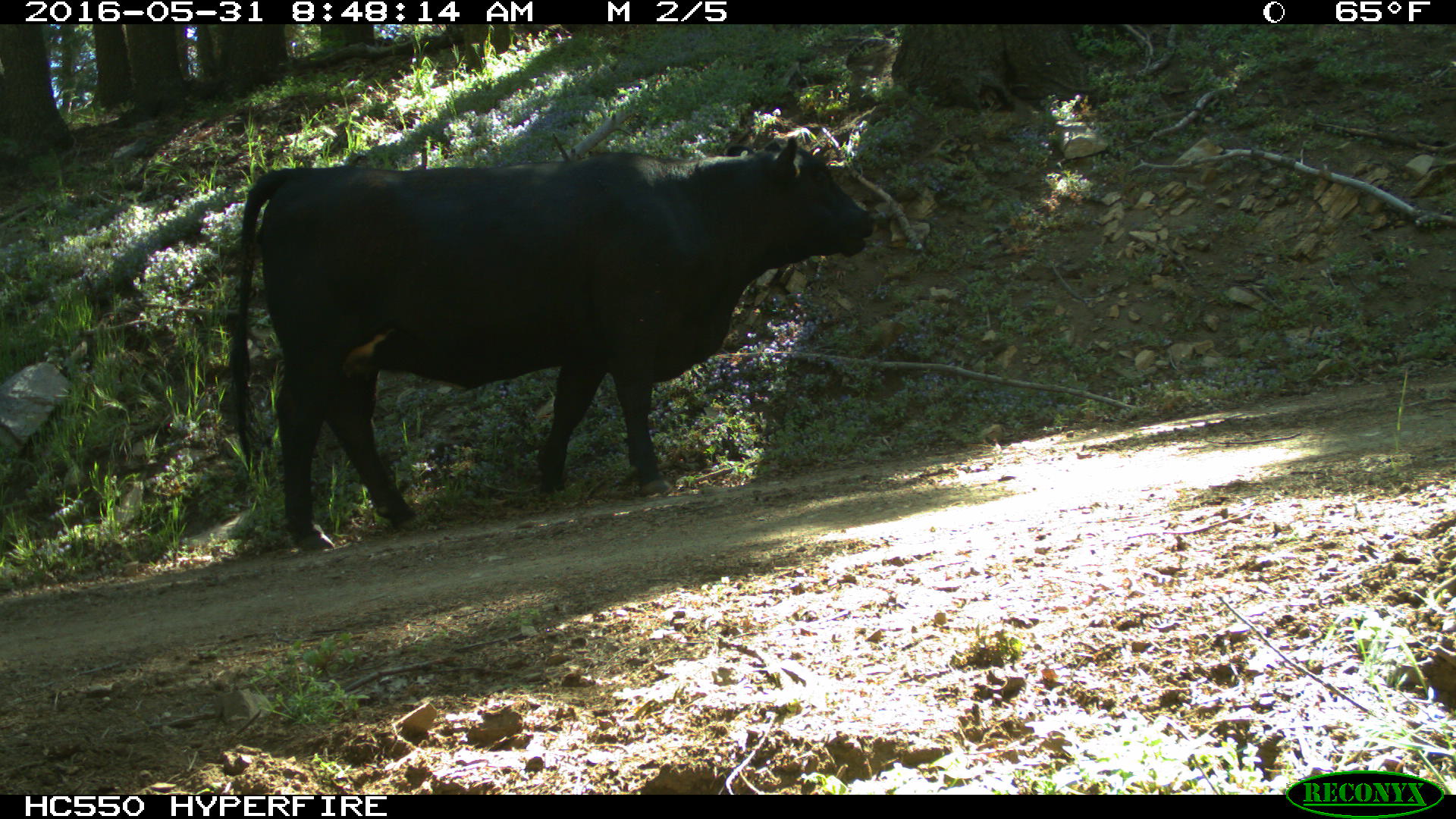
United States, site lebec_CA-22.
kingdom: Animalia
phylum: Chordata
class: Mammalia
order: Artiodactyla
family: Bovidae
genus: Bos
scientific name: Bos taurus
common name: domestic cow